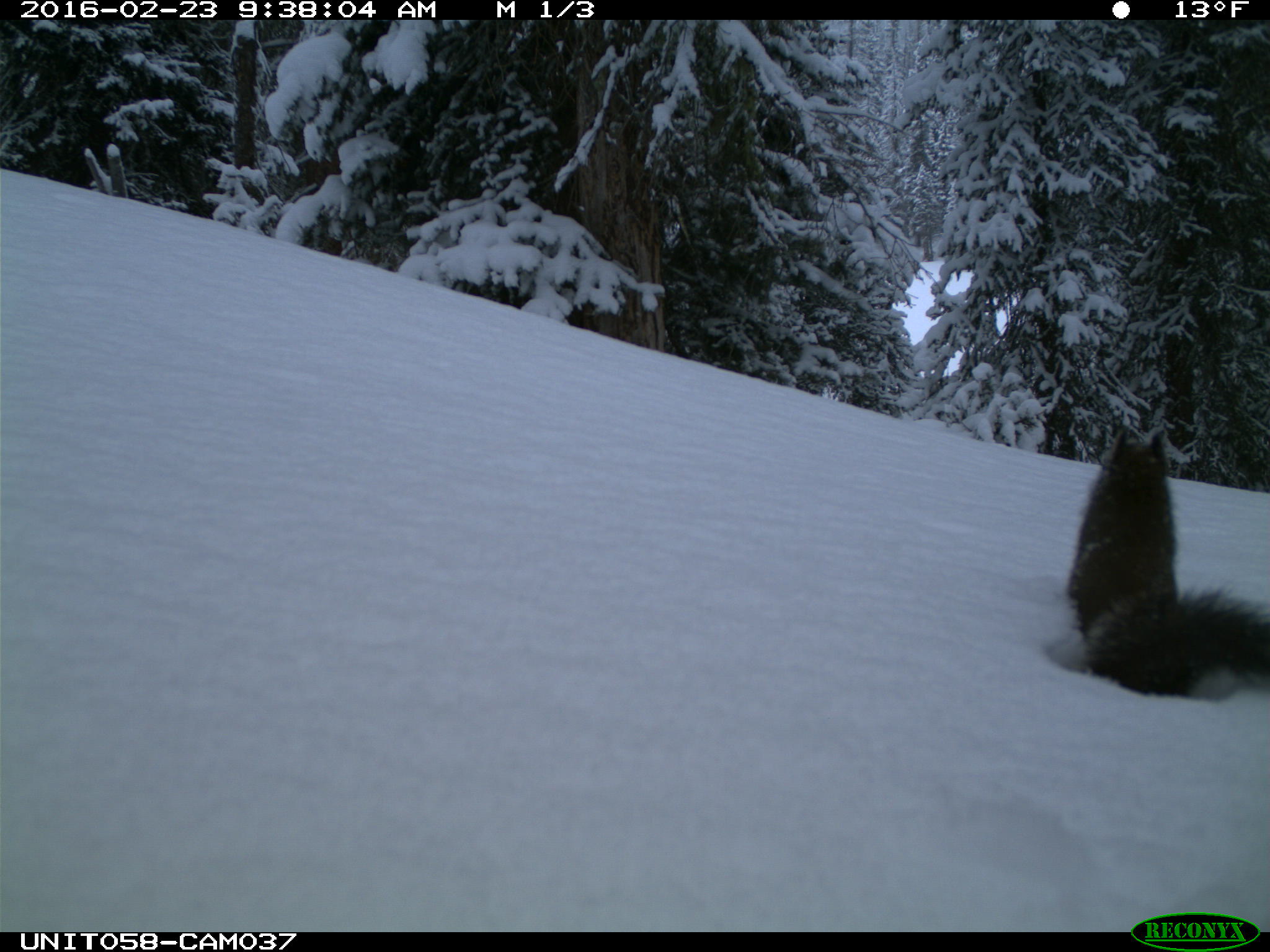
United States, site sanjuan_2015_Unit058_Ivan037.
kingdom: Animalia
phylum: Chordata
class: Mammalia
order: Rodentia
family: Sciuridae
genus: Tamiasciurus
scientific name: Tamiasciurus hudsonicus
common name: american red squirrel